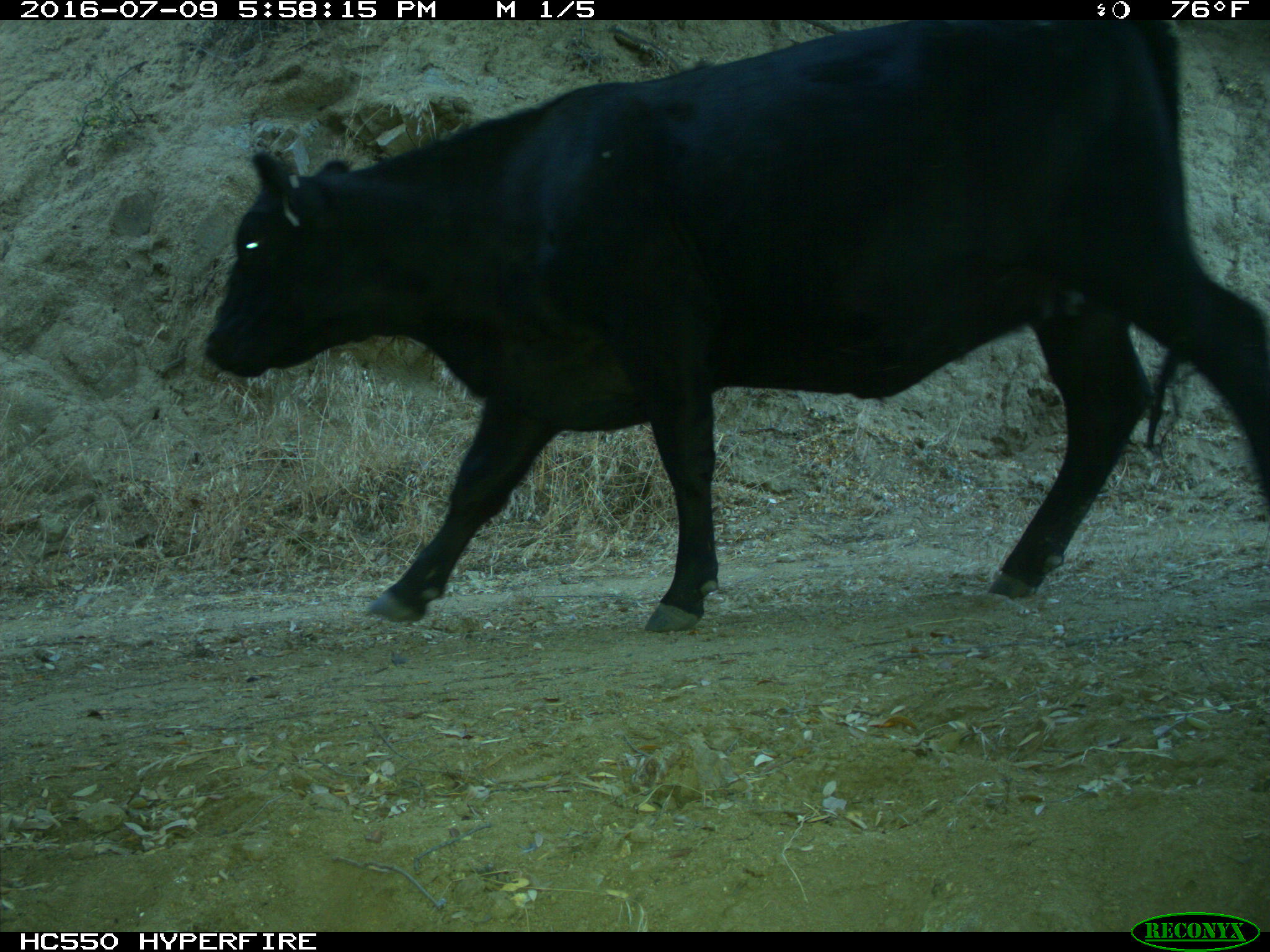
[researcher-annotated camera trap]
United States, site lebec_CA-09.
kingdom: Animalia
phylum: Chordata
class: Mammalia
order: Artiodactyla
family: Bovidae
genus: Bos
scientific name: Bos taurus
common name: domestic cow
Bos taurus (domestic cow).